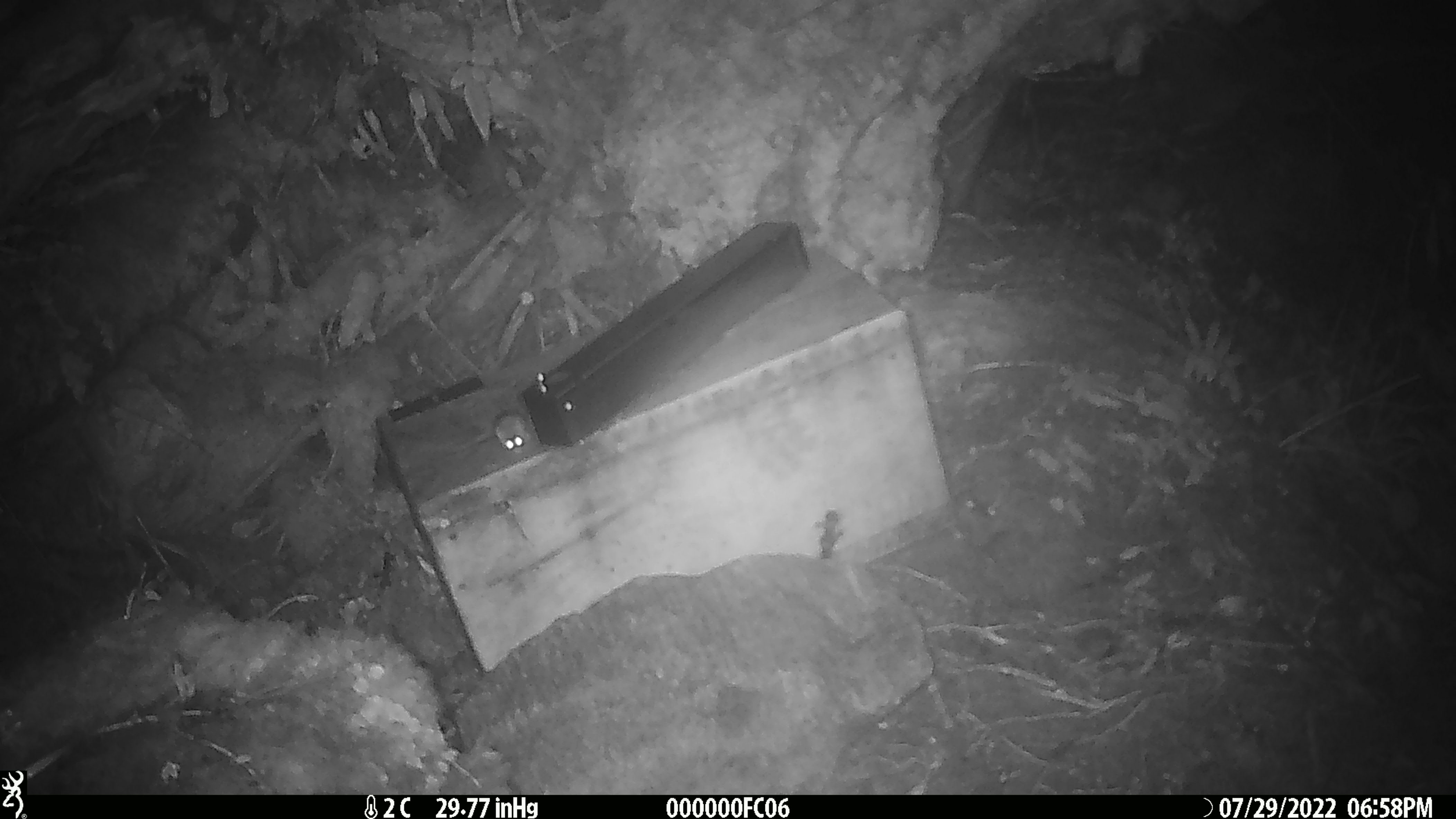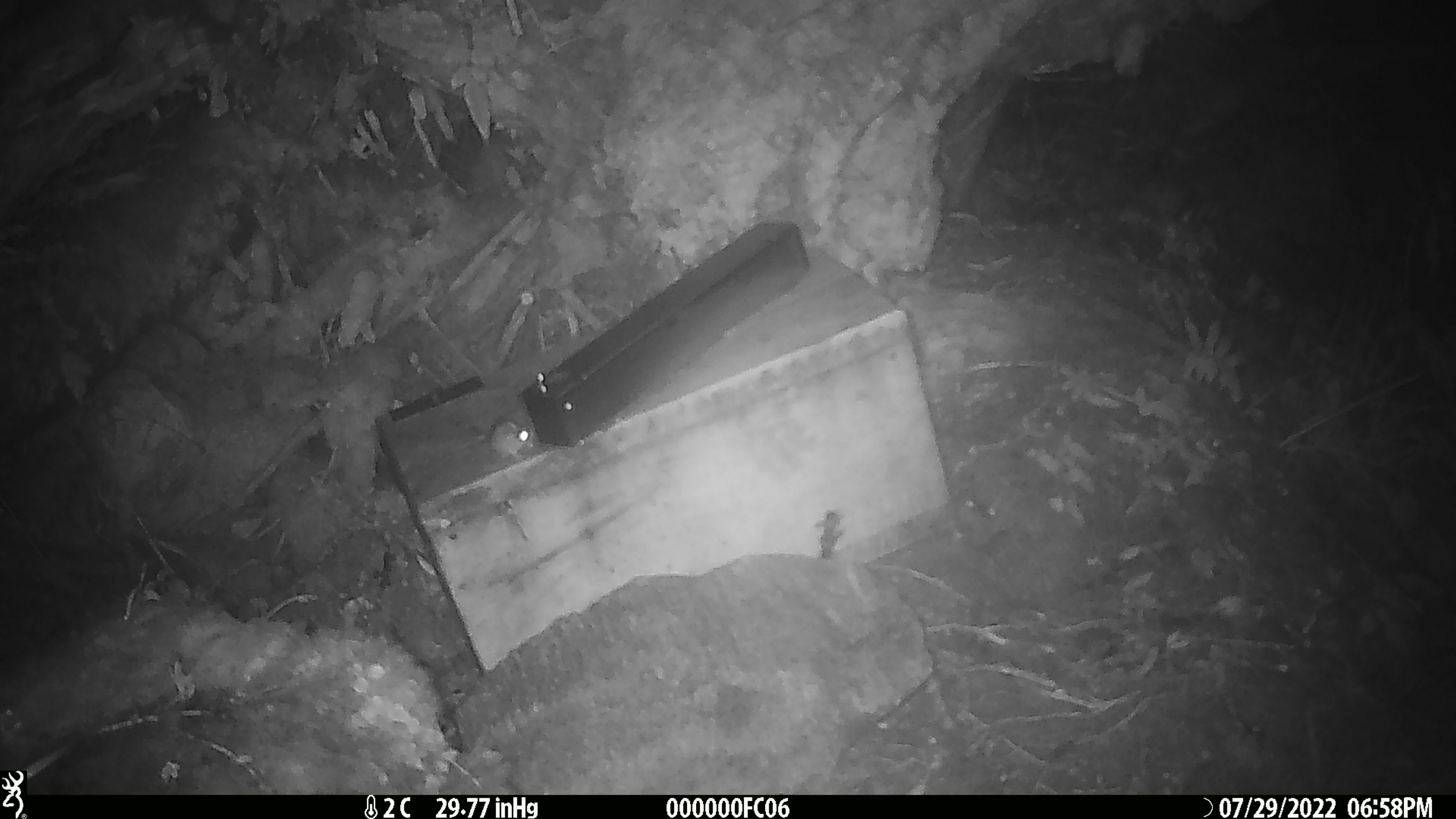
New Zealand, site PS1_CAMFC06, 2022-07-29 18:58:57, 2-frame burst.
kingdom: Animalia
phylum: Chordata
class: Mammalia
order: Rodentia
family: Muridae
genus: Mus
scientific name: Mus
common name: mouse